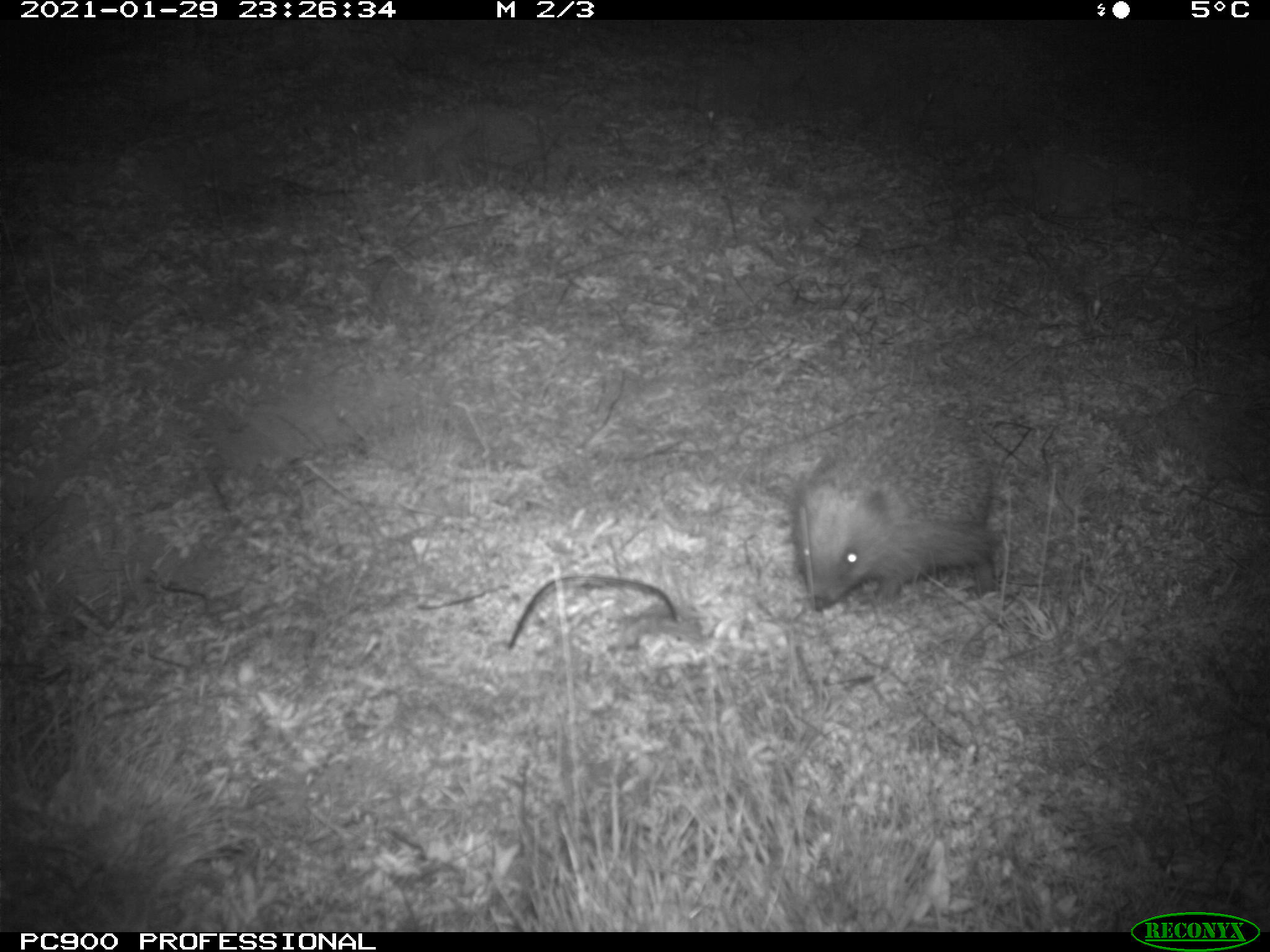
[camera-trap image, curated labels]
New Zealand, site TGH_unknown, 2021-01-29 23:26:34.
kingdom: Animalia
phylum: Chordata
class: Mammalia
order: Eulipotyphla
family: Erinaceidae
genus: Erinaceus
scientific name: Erinaceus europaeus europaeus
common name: european hedgehog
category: hedgehog